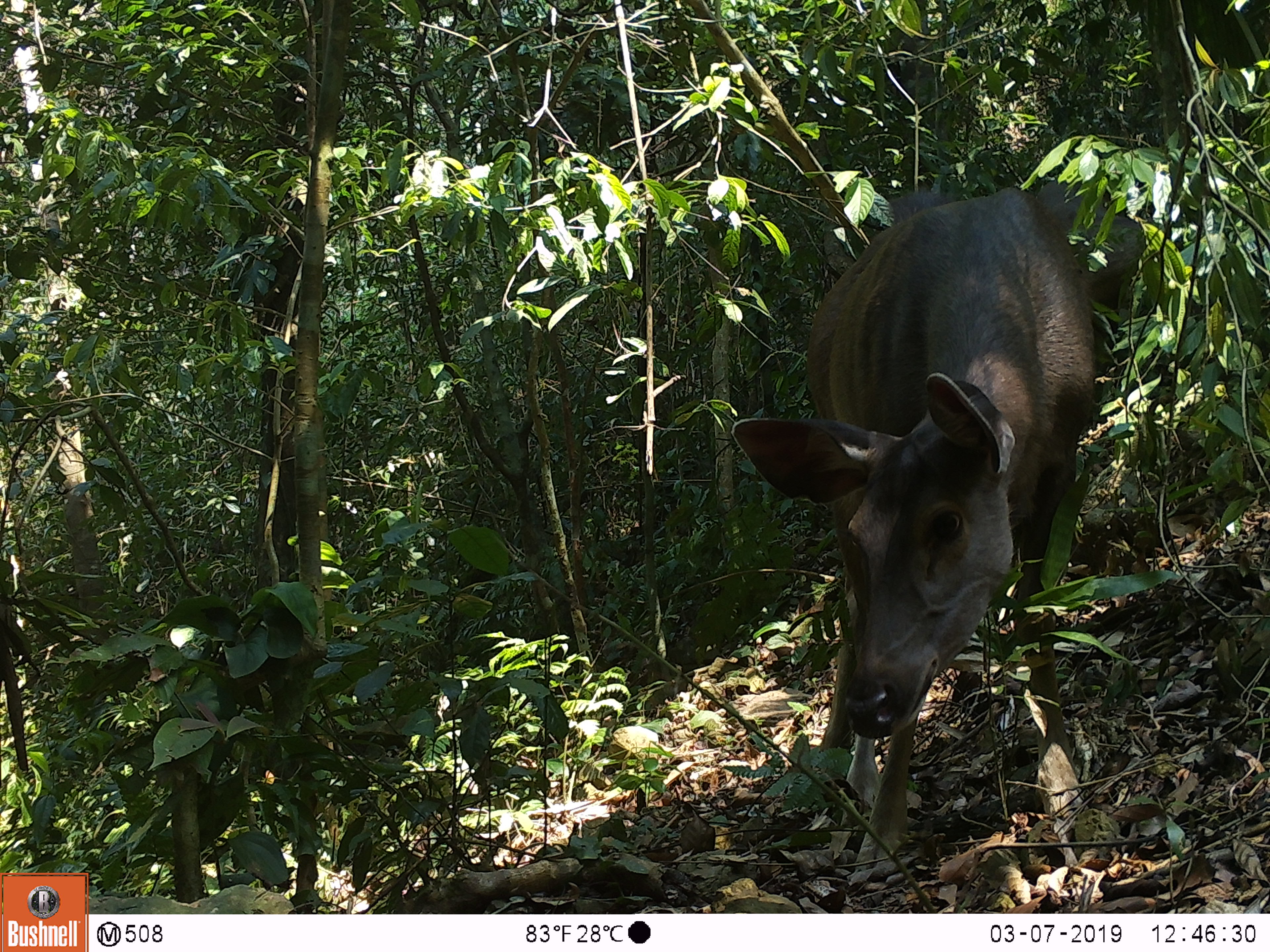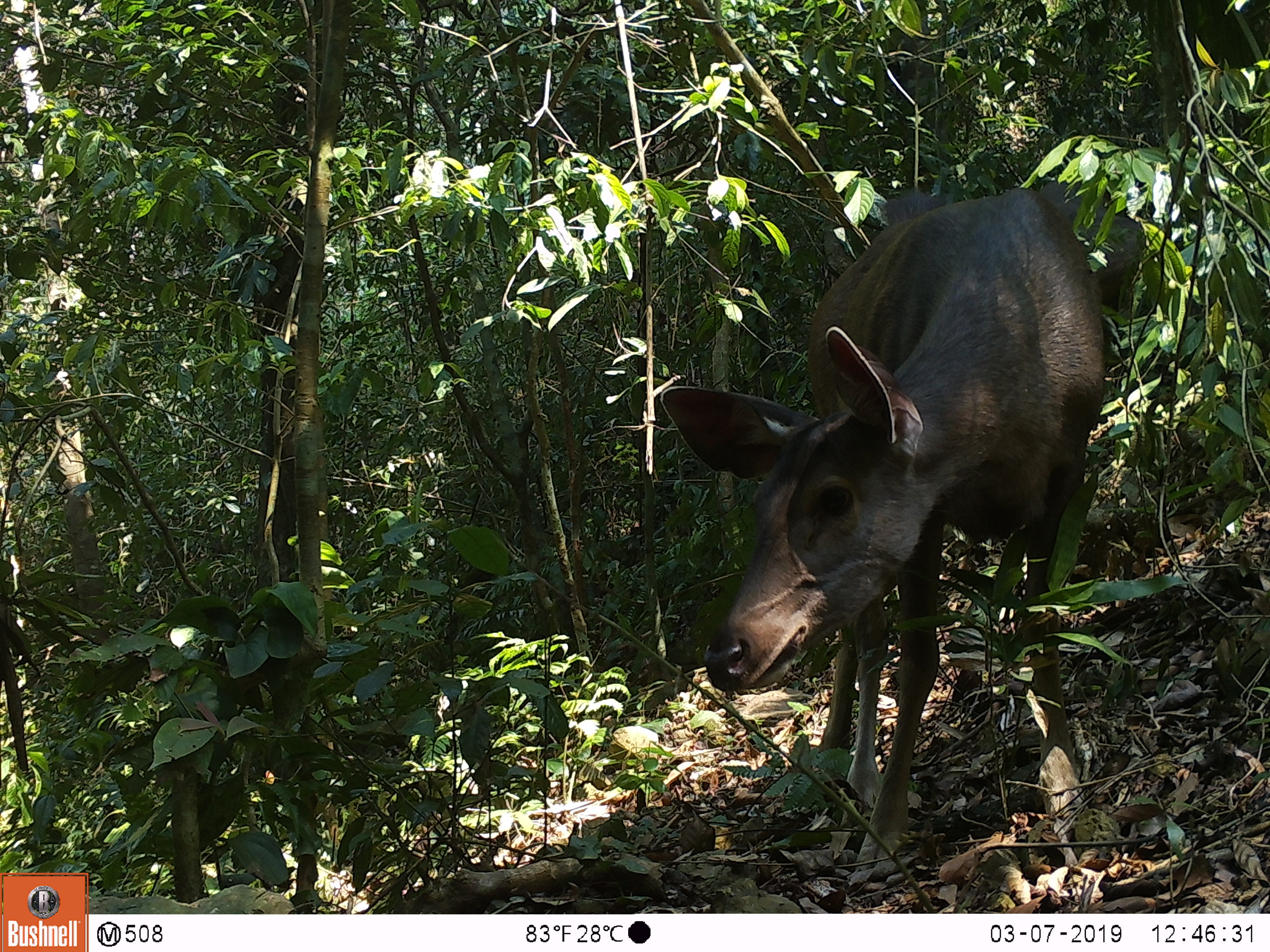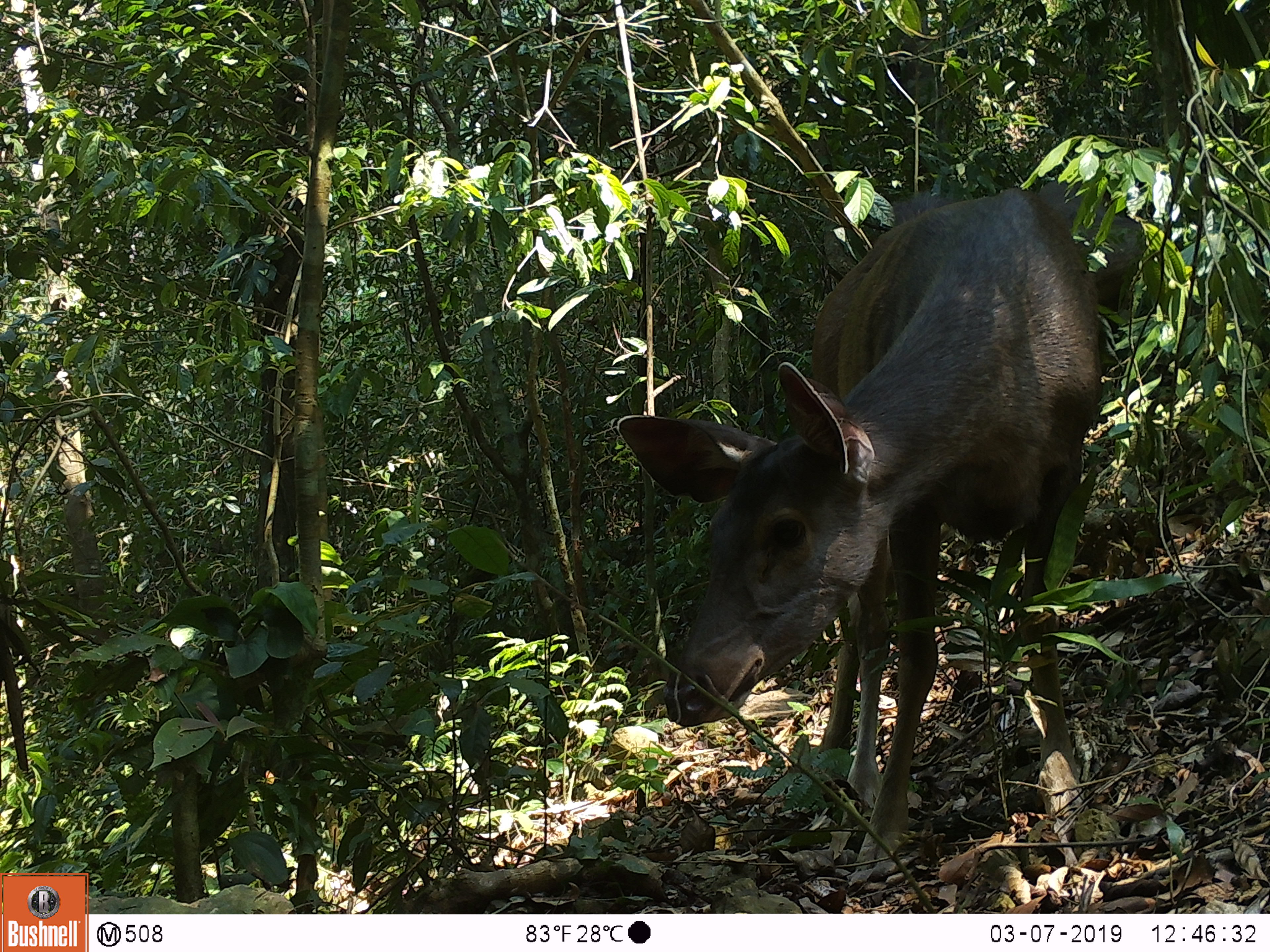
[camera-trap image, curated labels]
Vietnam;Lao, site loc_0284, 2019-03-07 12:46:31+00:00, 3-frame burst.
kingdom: Animalia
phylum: Chordata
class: Mammalia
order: Artiodactyla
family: Cervidae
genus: Rusa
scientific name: Rusa unicolor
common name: sambar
Sambar (Rusa unicolor). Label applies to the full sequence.